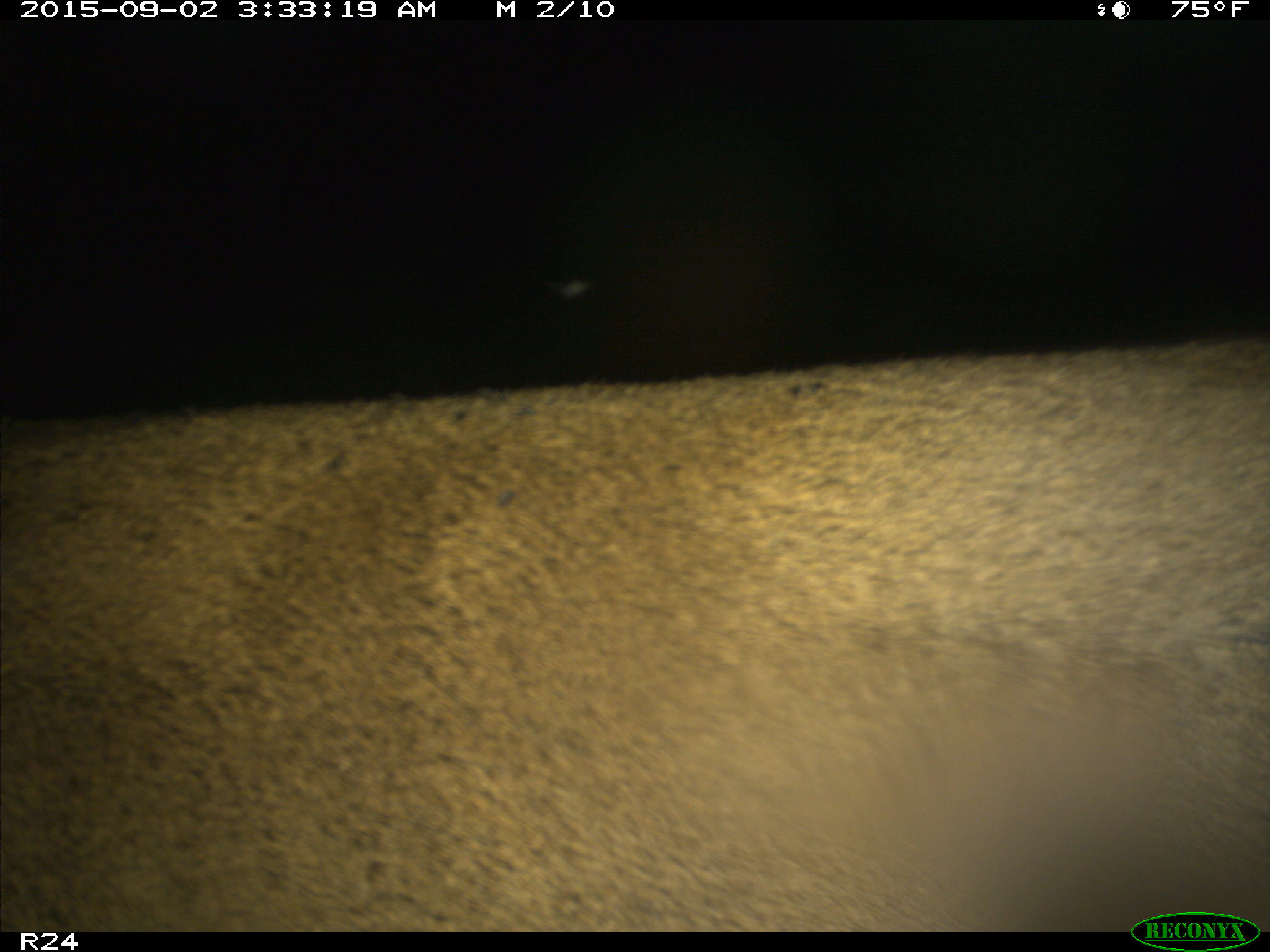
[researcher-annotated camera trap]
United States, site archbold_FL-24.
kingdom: Animalia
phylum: Chordata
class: Mammalia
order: Artiodactyla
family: Cervidae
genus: Odocoileus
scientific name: Odocoileus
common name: deer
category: unidentified deer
Unidentified deer (deer) (Odocoileus).